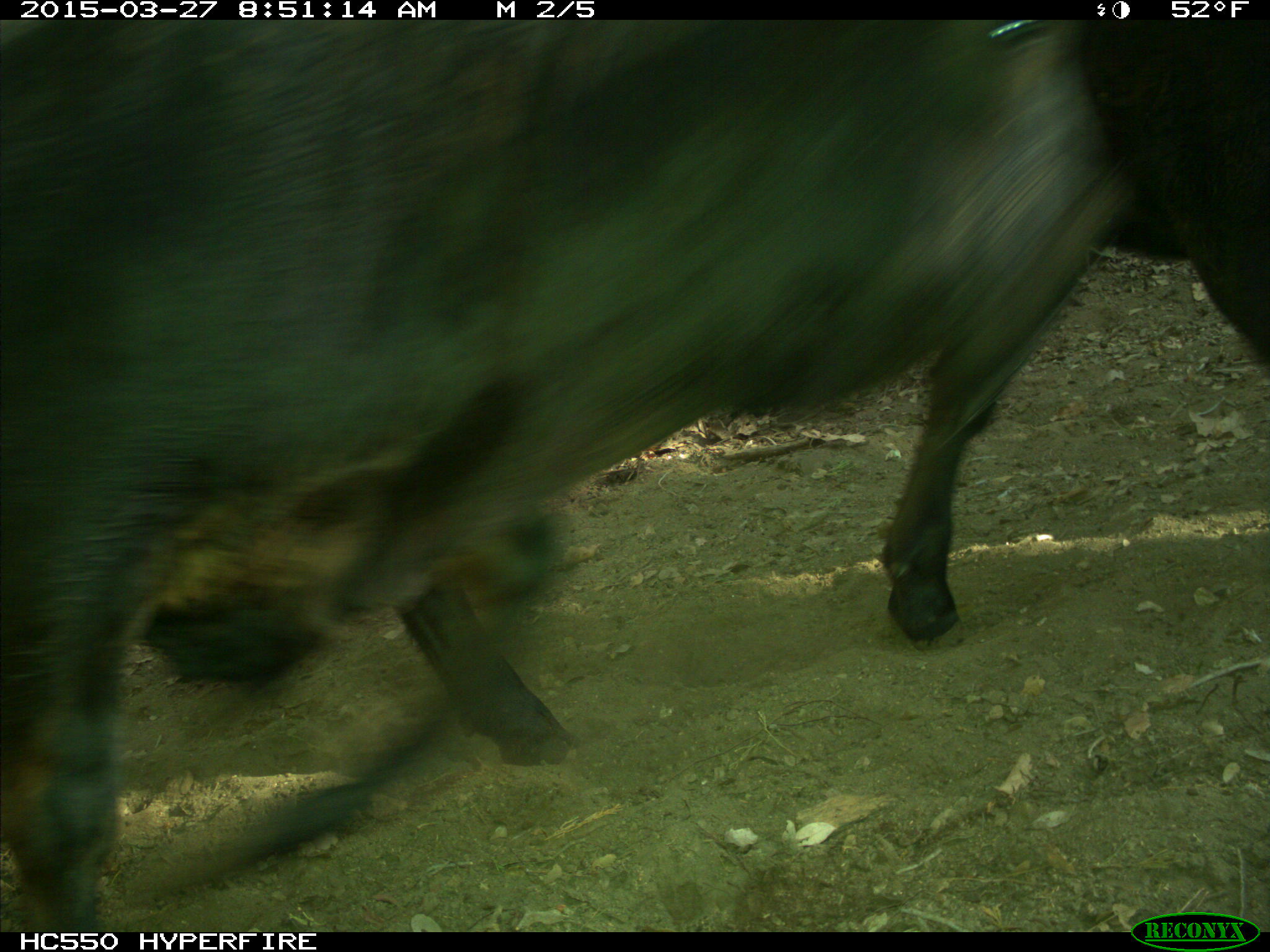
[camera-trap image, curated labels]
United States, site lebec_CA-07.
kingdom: Animalia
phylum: Chordata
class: Mammalia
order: Artiodactyla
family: Bovidae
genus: Bos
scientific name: Bos taurus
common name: domestic cow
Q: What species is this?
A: Bos taurus (domestic cow).